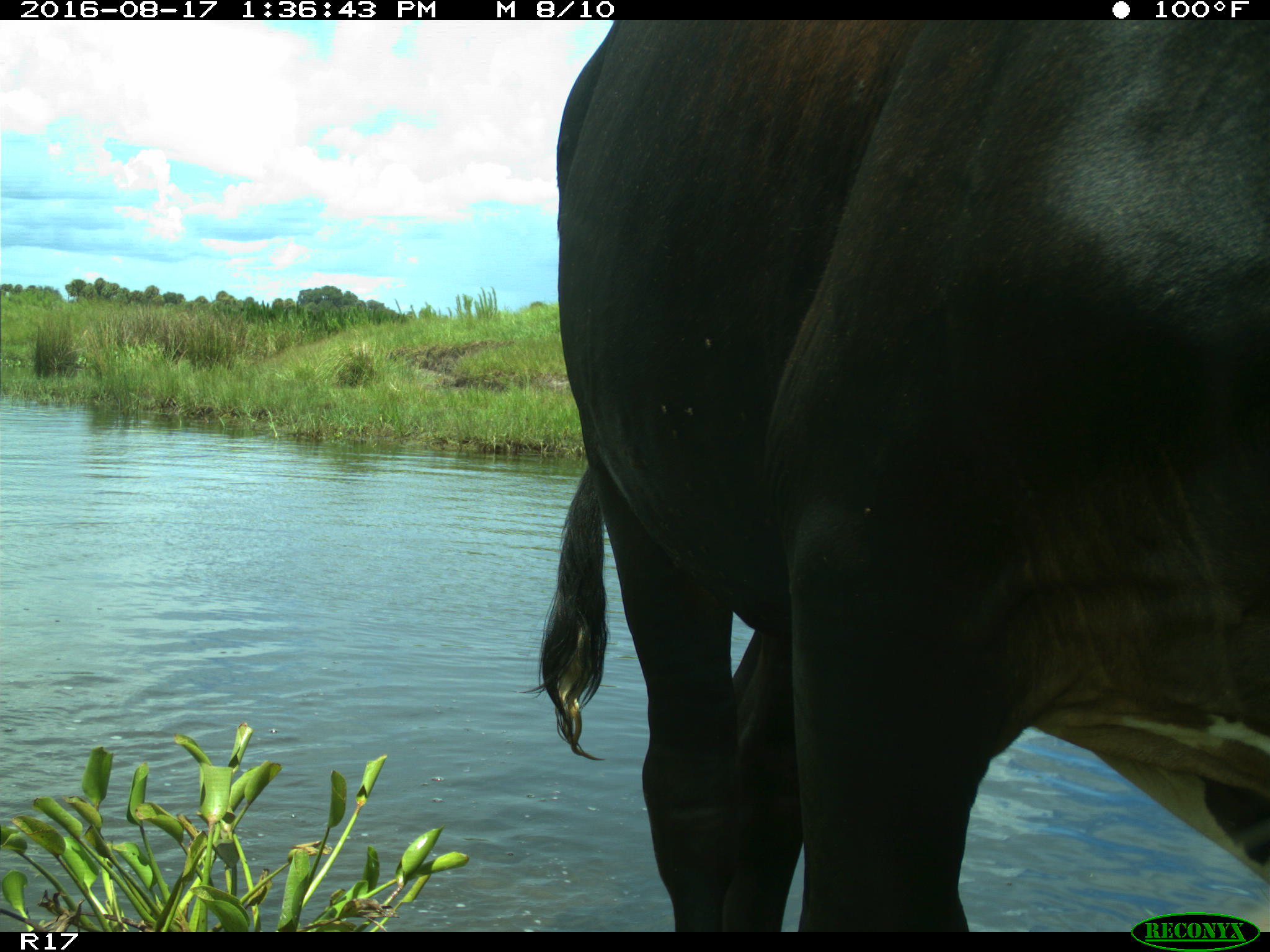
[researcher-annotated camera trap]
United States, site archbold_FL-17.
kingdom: Animalia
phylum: Chordata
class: Mammalia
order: Artiodactyla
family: Bovidae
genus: Bos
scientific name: Bos taurus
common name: domestic cow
Bos taurus (domestic cow).